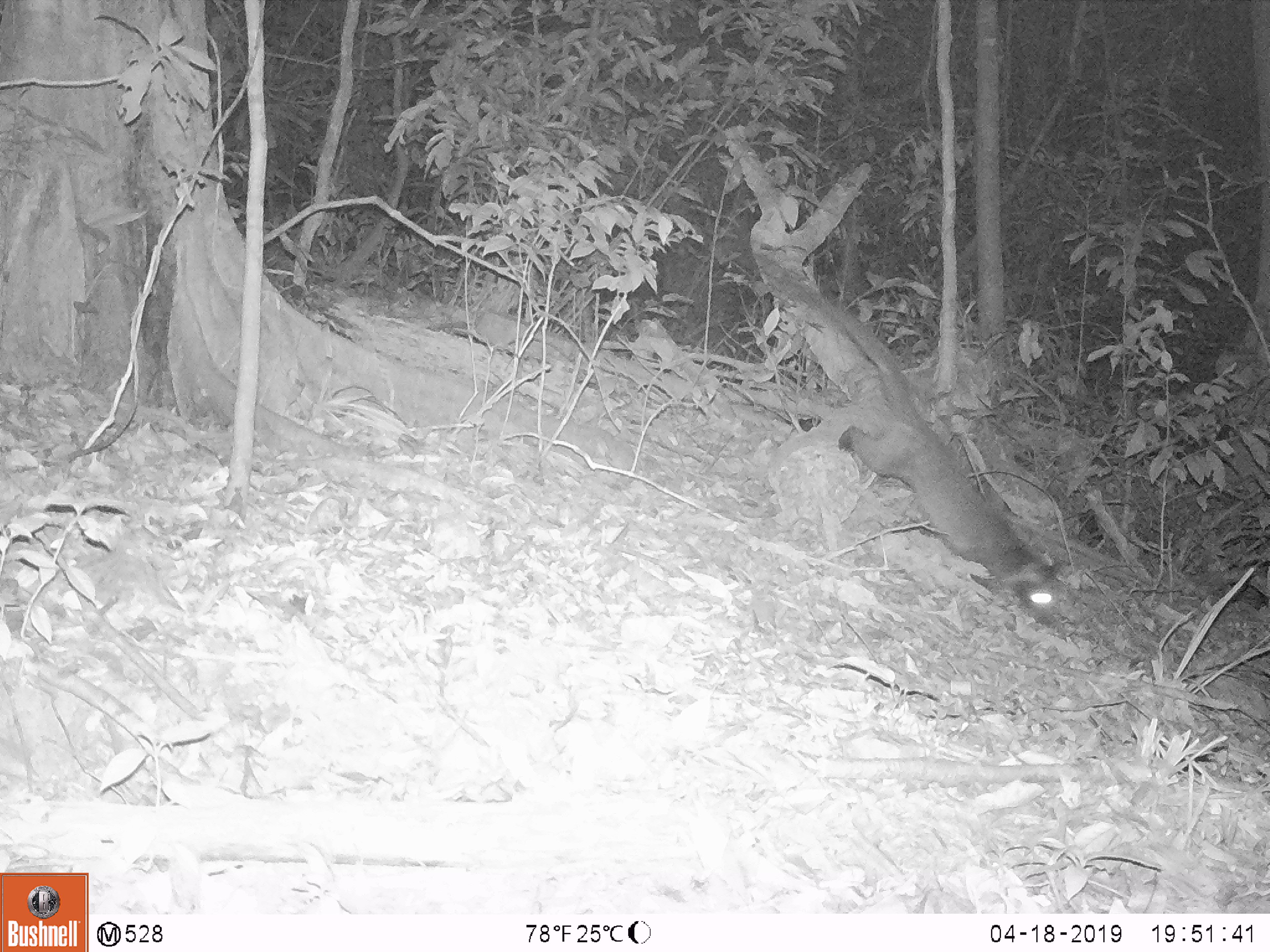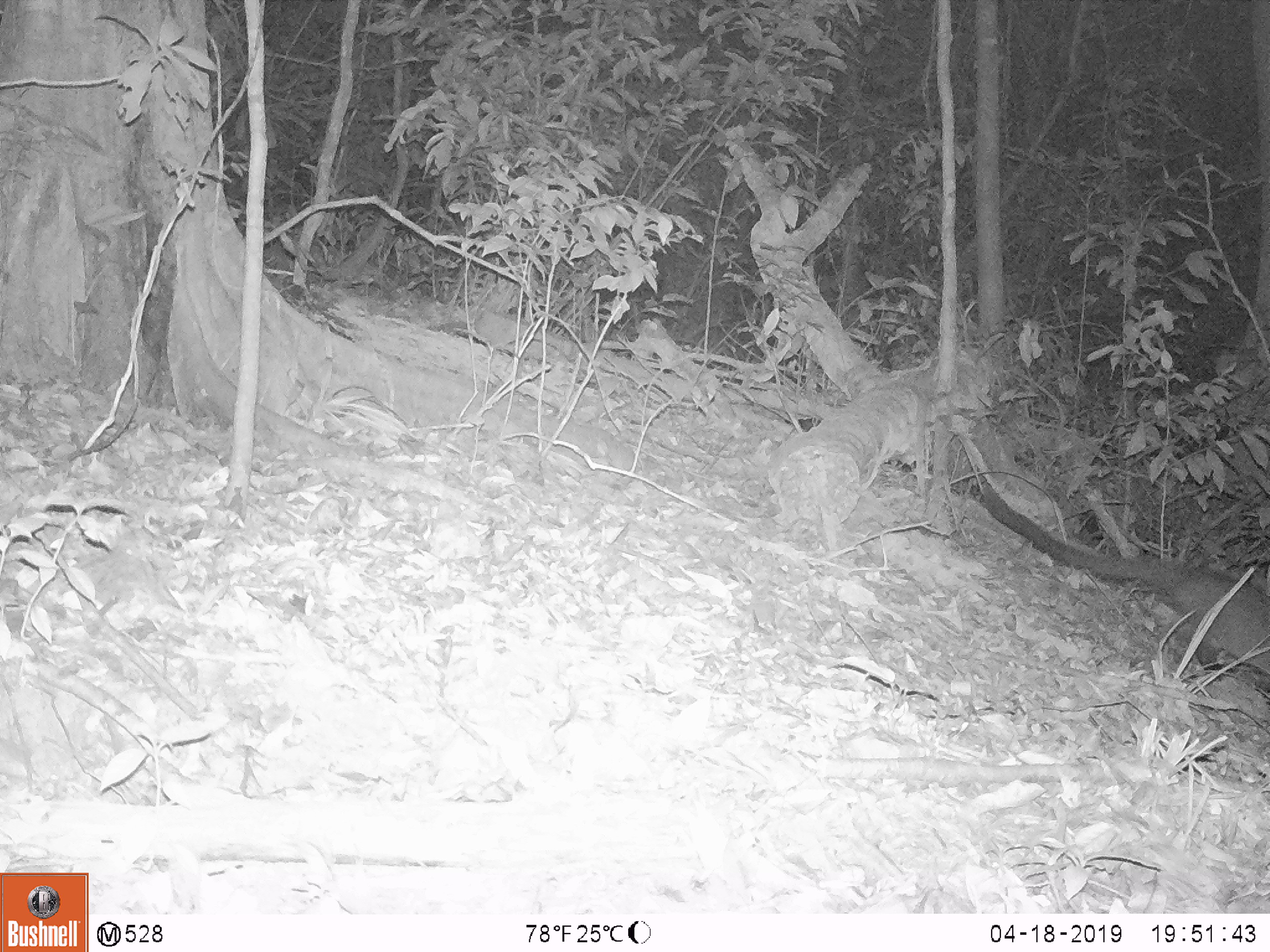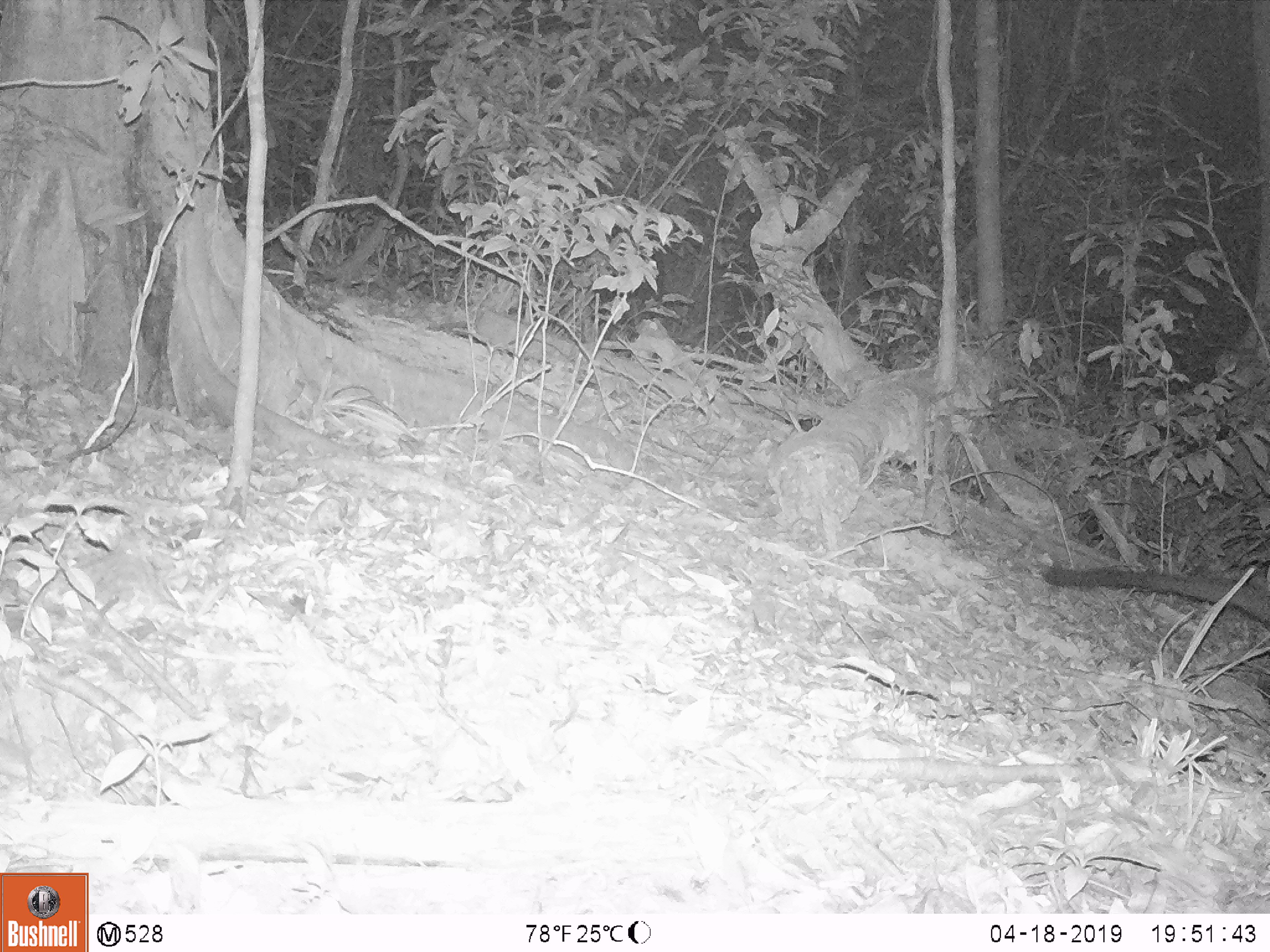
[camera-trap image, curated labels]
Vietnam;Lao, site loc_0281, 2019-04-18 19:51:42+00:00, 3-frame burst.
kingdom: Animalia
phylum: Chordata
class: Mammalia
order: Carnivora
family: Viverridae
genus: Paguma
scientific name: Paguma larvata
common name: masked palm civet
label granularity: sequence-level